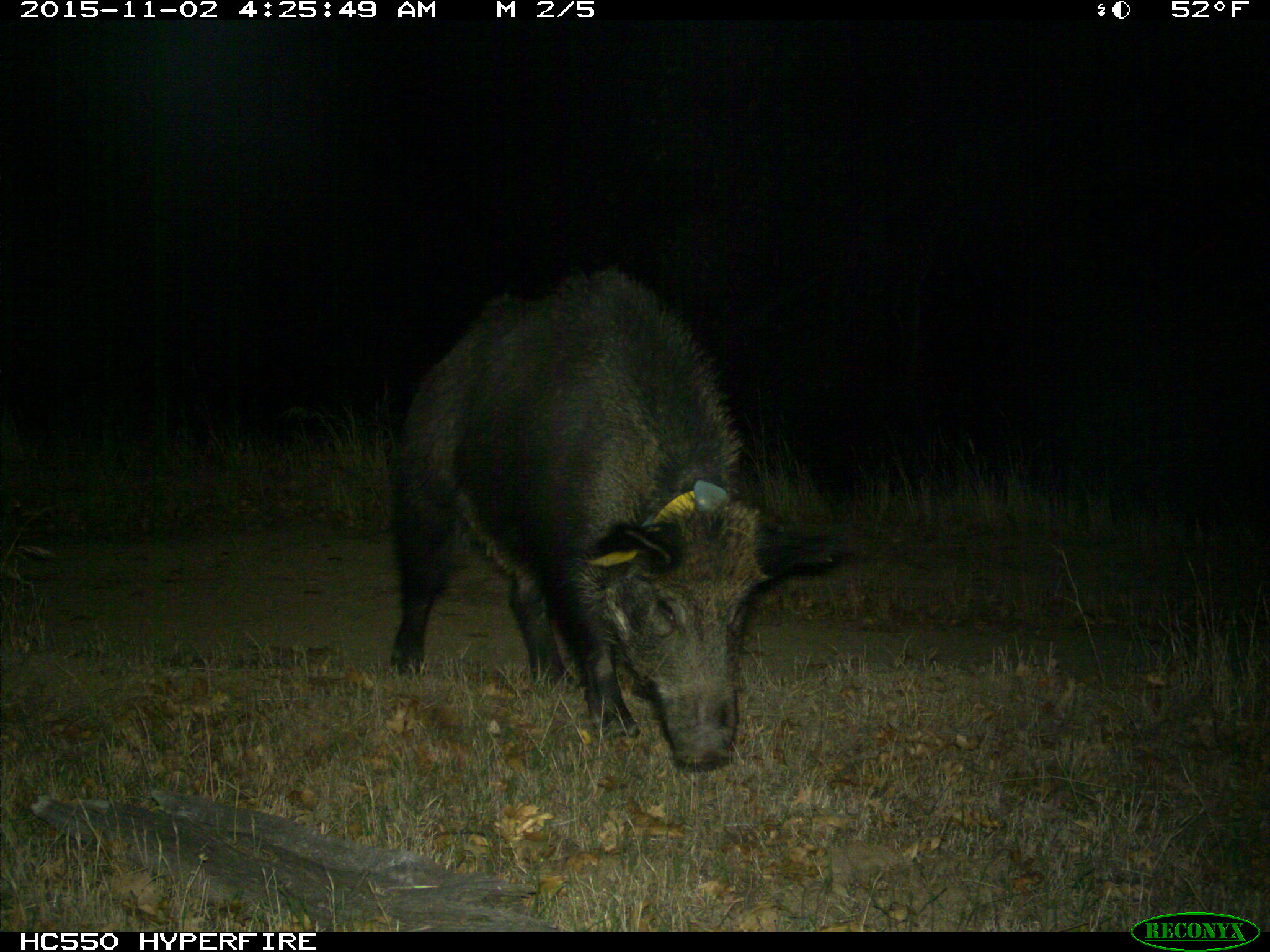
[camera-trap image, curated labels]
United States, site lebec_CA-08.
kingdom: Animalia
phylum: Chordata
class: Mammalia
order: Artiodactyla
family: Suidae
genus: Sus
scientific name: Sus scrofa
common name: wild boar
Sus scrofa (wild boar).